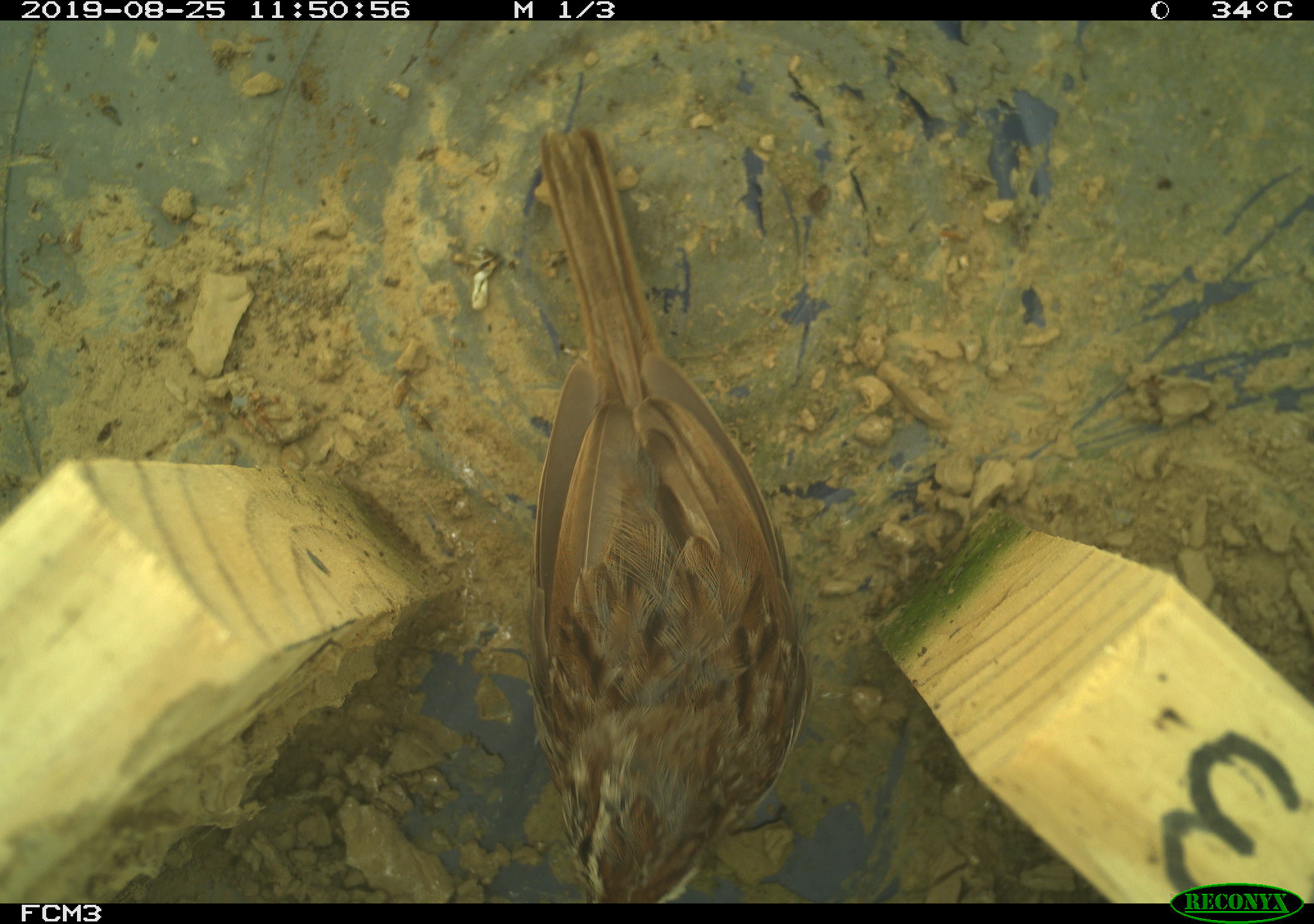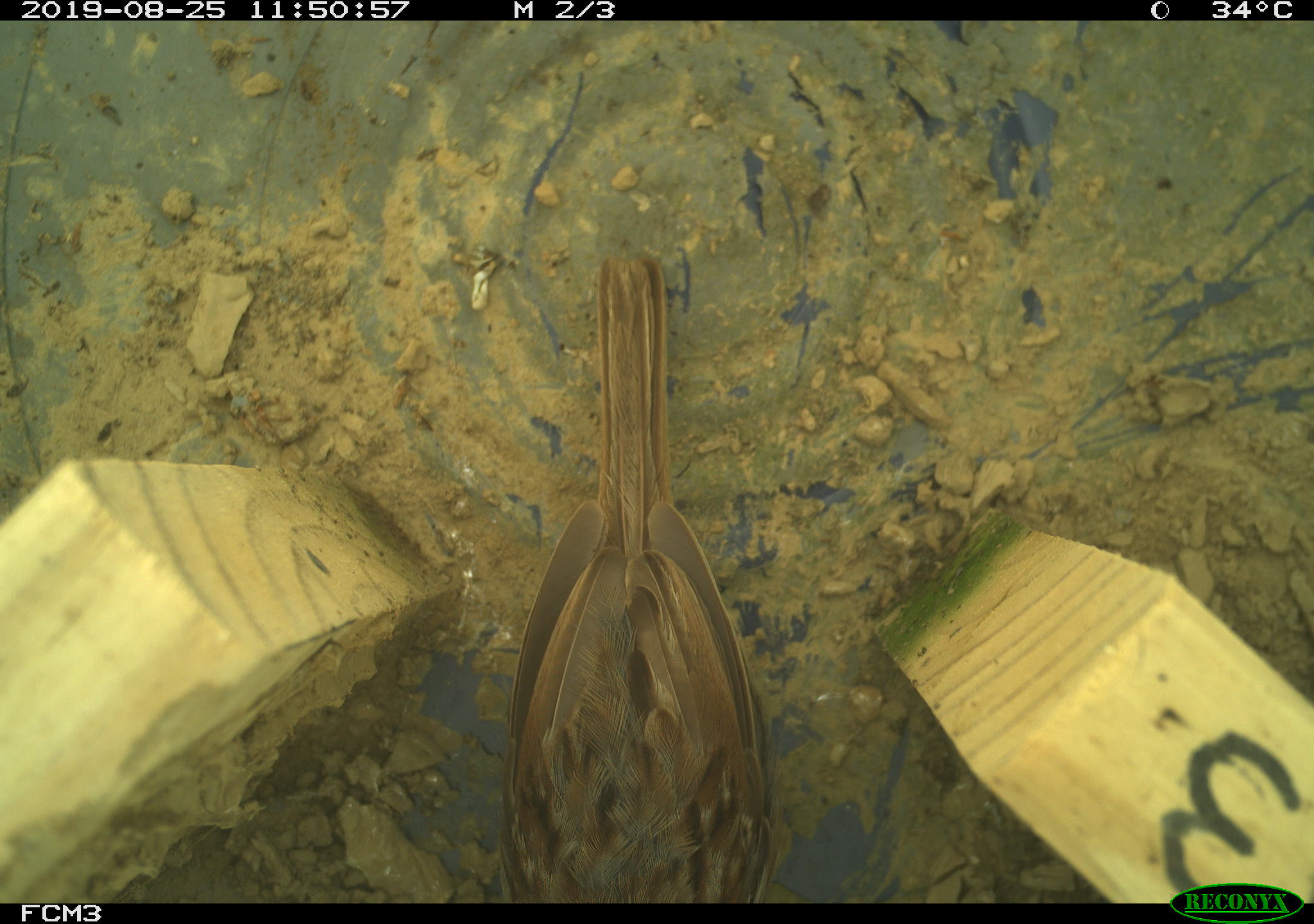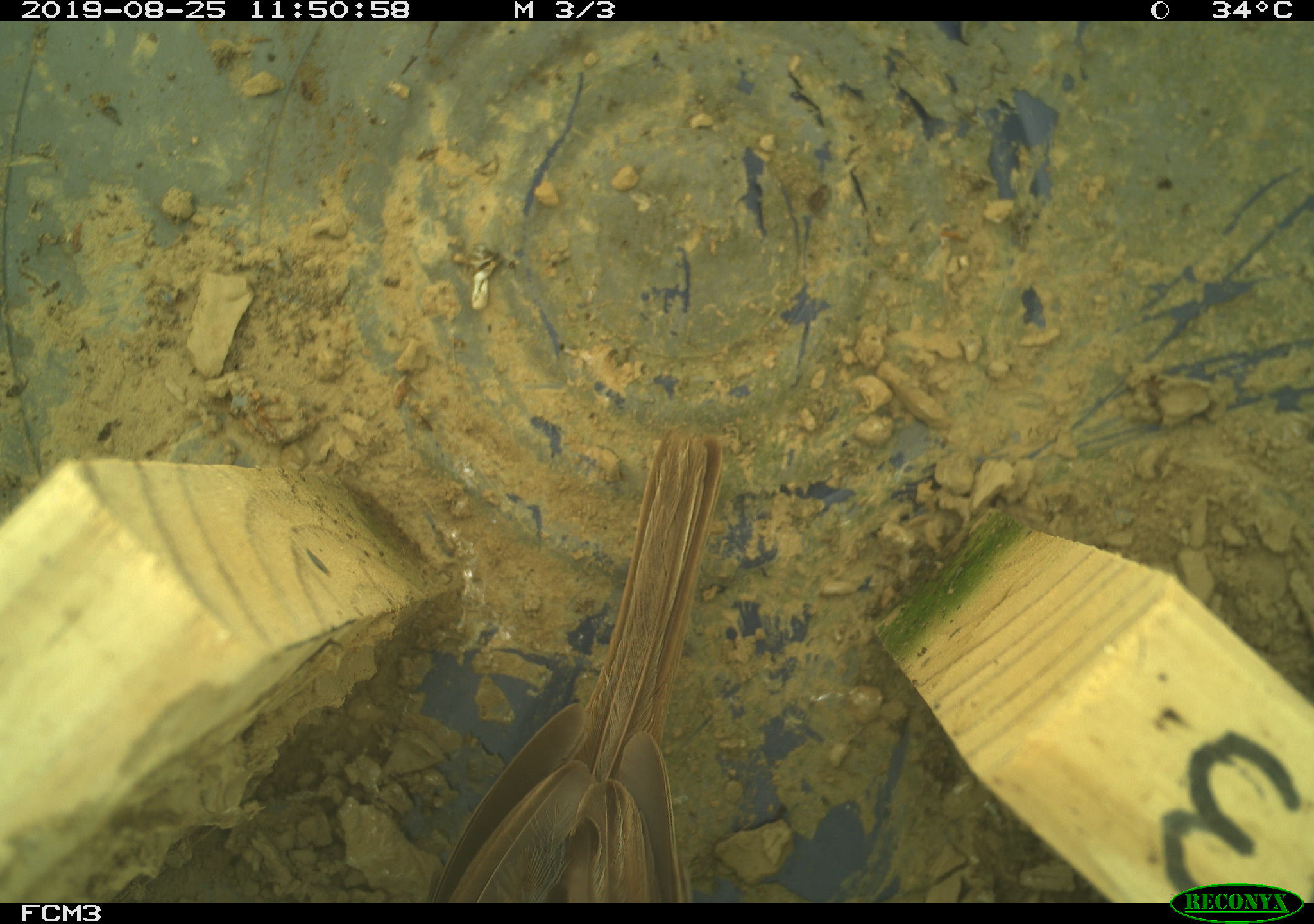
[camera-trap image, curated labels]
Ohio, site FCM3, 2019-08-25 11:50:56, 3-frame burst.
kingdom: Animalia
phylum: Chordata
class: Aves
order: Passeriformes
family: Passerellidae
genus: Melospiza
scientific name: Melospiza melodia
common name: song sparrow